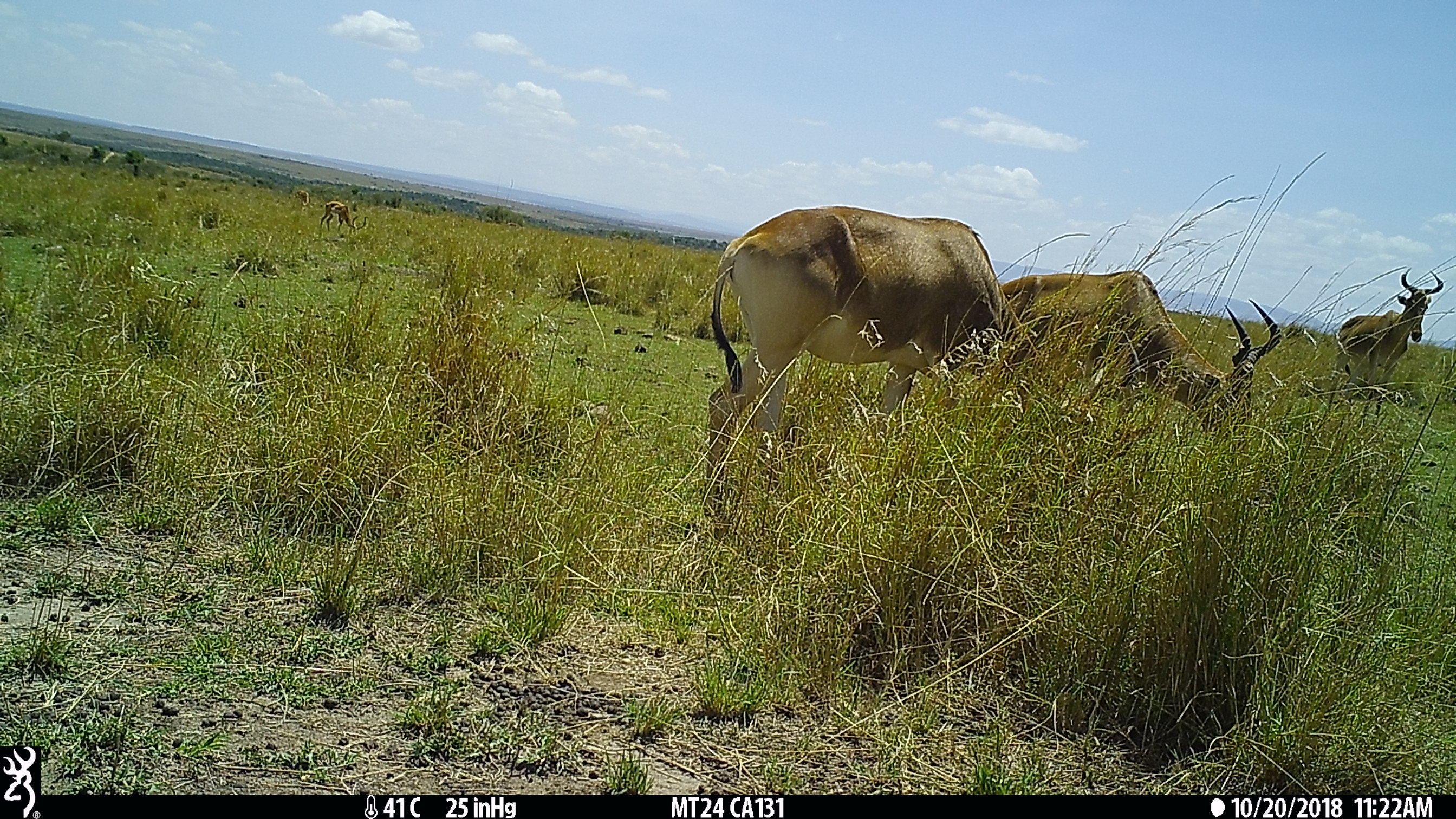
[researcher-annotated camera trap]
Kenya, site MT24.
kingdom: Animalia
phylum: Chordata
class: Mammalia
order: Artiodactyla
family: Bovidae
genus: Alcelaphus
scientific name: Alcelaphus buselaphus cokii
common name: coke's hartebeest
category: hartebeest cokes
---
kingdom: Animalia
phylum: Chordata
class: Mammalia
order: Artiodactyla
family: Bovidae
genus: Aepyceros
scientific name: Aepyceros melampus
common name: impala